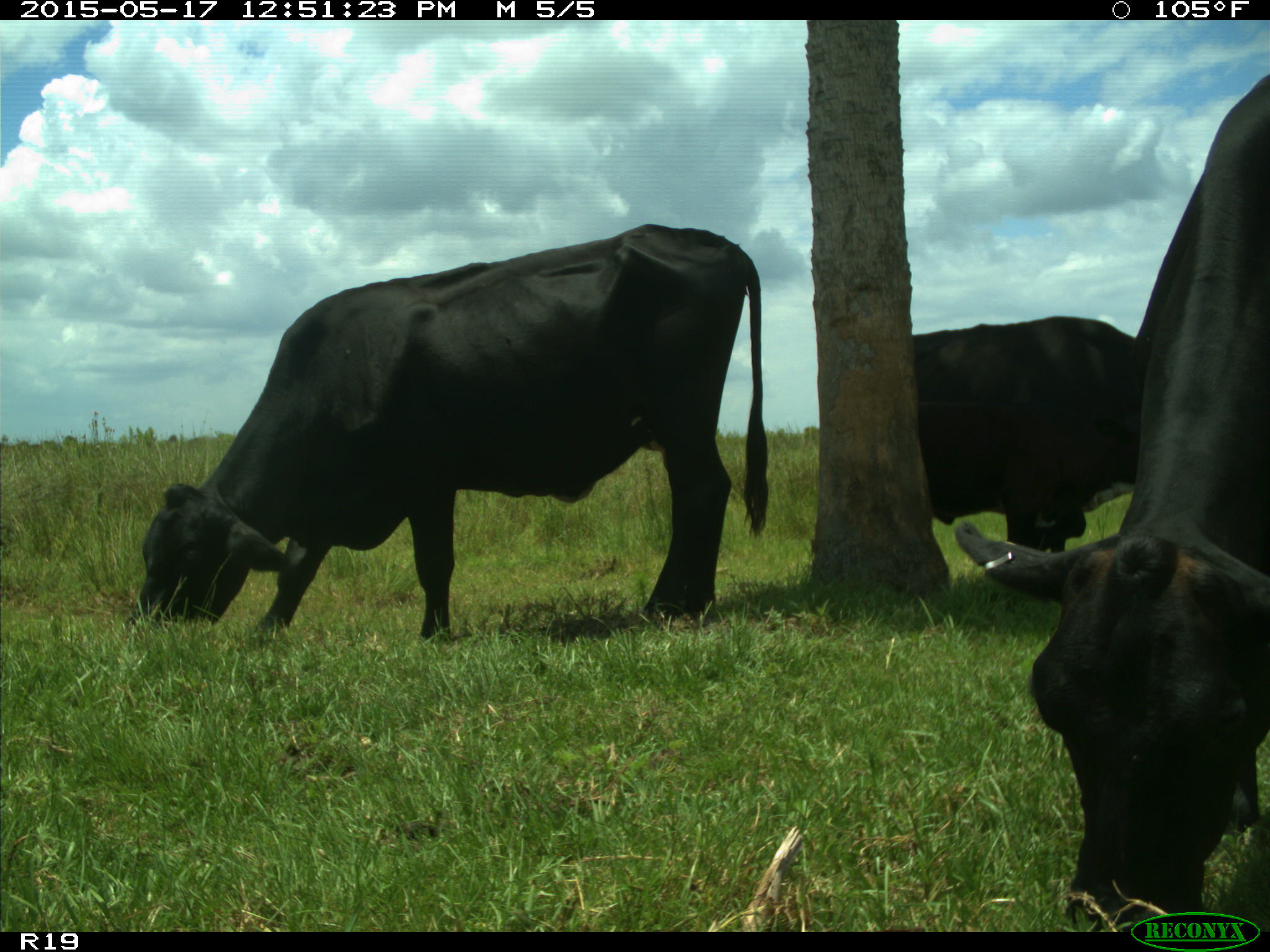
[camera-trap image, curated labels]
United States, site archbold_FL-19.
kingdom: Animalia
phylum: Chordata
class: Mammalia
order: Artiodactyla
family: Bovidae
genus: Bos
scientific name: Bos taurus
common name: domestic cow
Bos taurus (domestic cow).